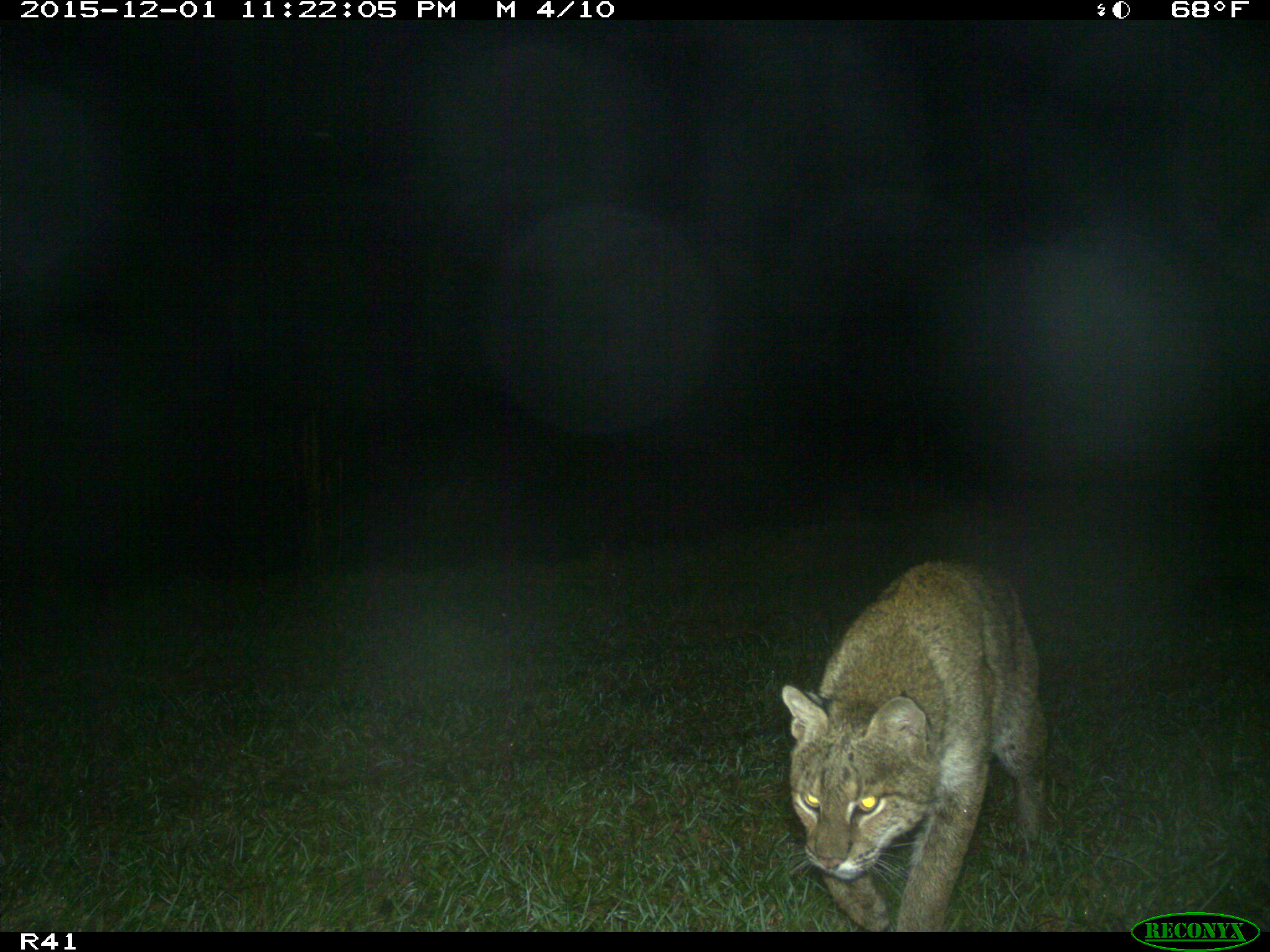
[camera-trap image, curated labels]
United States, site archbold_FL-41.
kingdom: Animalia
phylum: Chordata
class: Mammalia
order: Carnivora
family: Felidae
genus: Lynx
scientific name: Lynx rufus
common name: bobcat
Lynx rufus (bobcat).